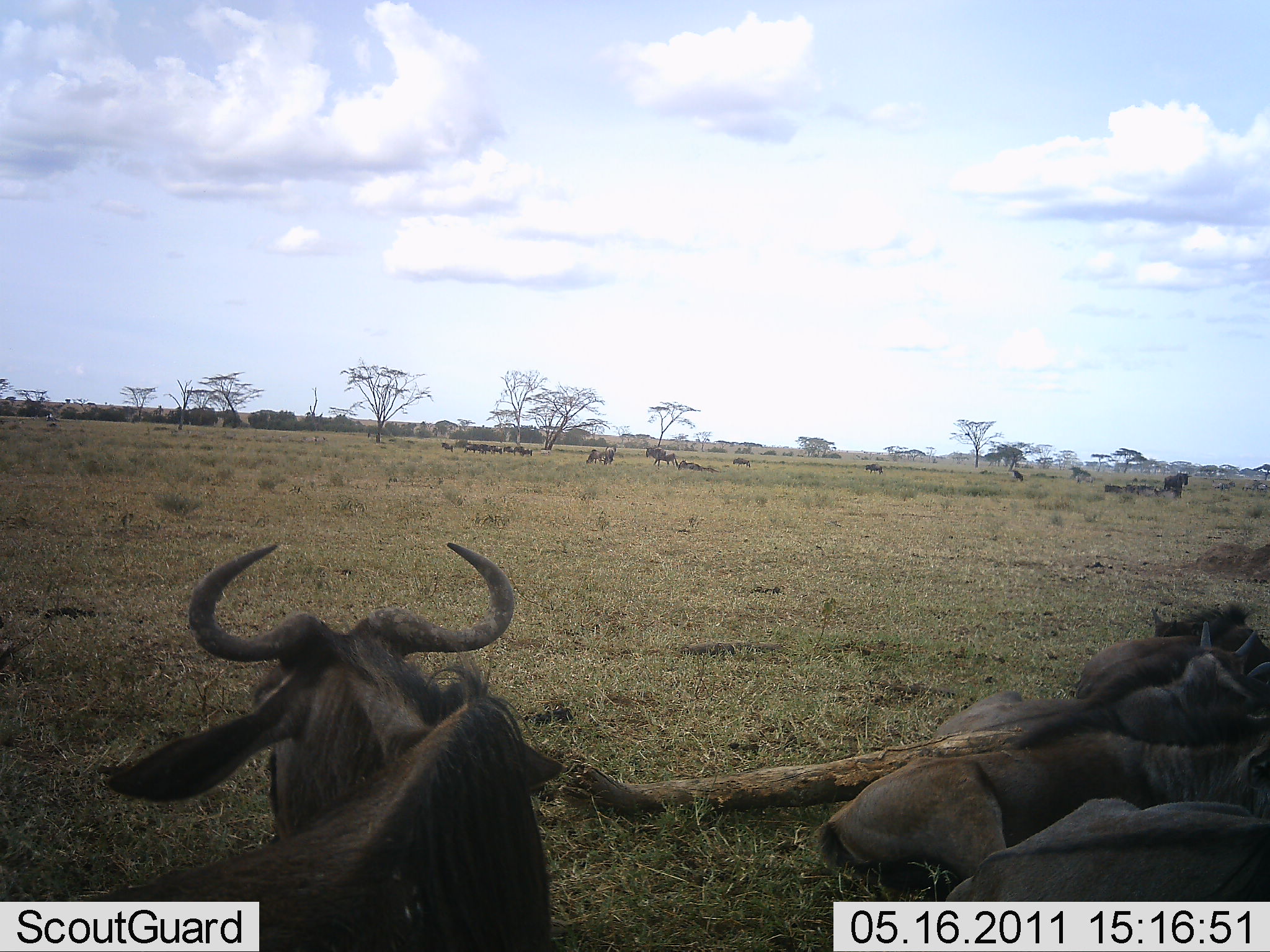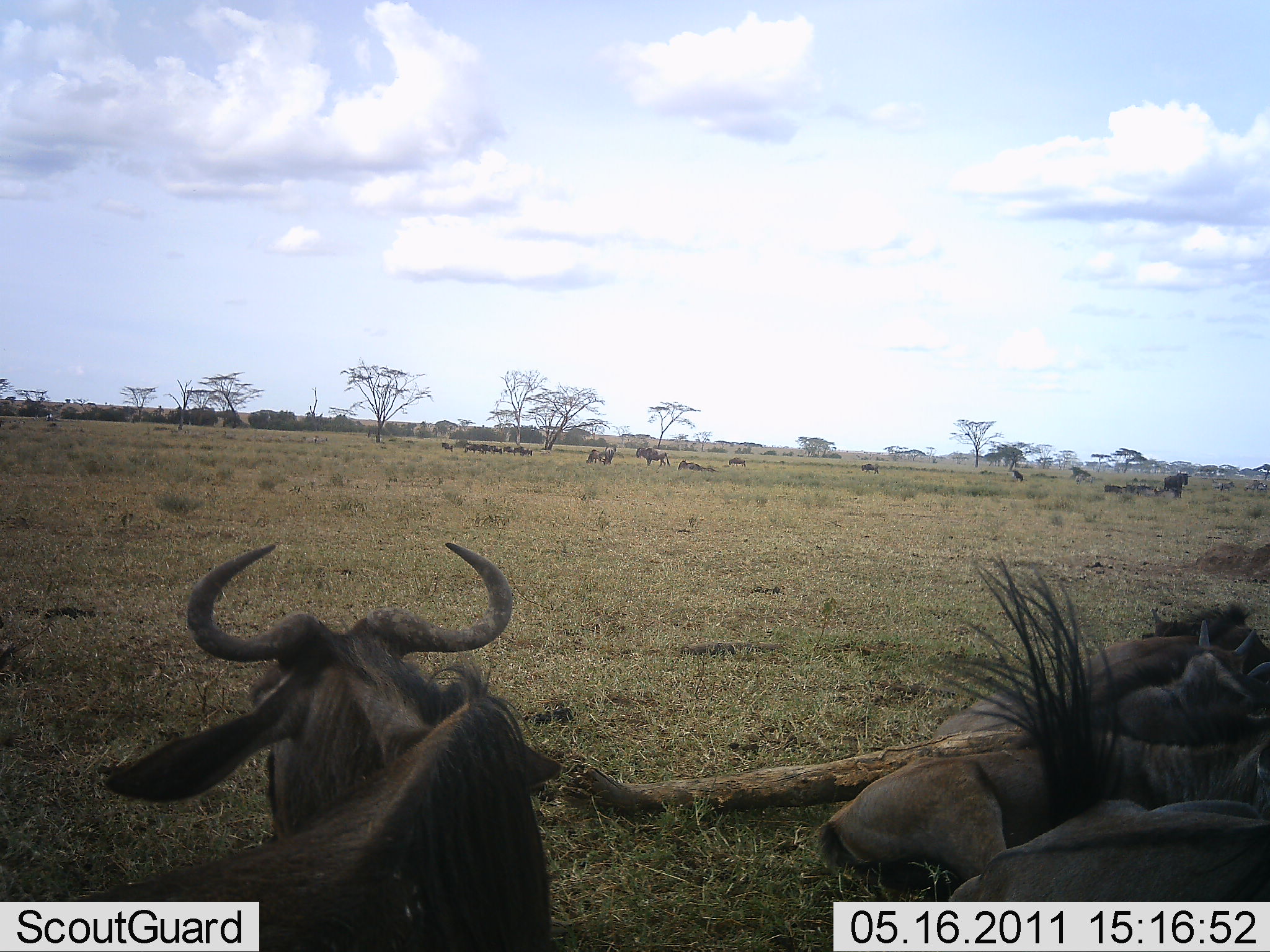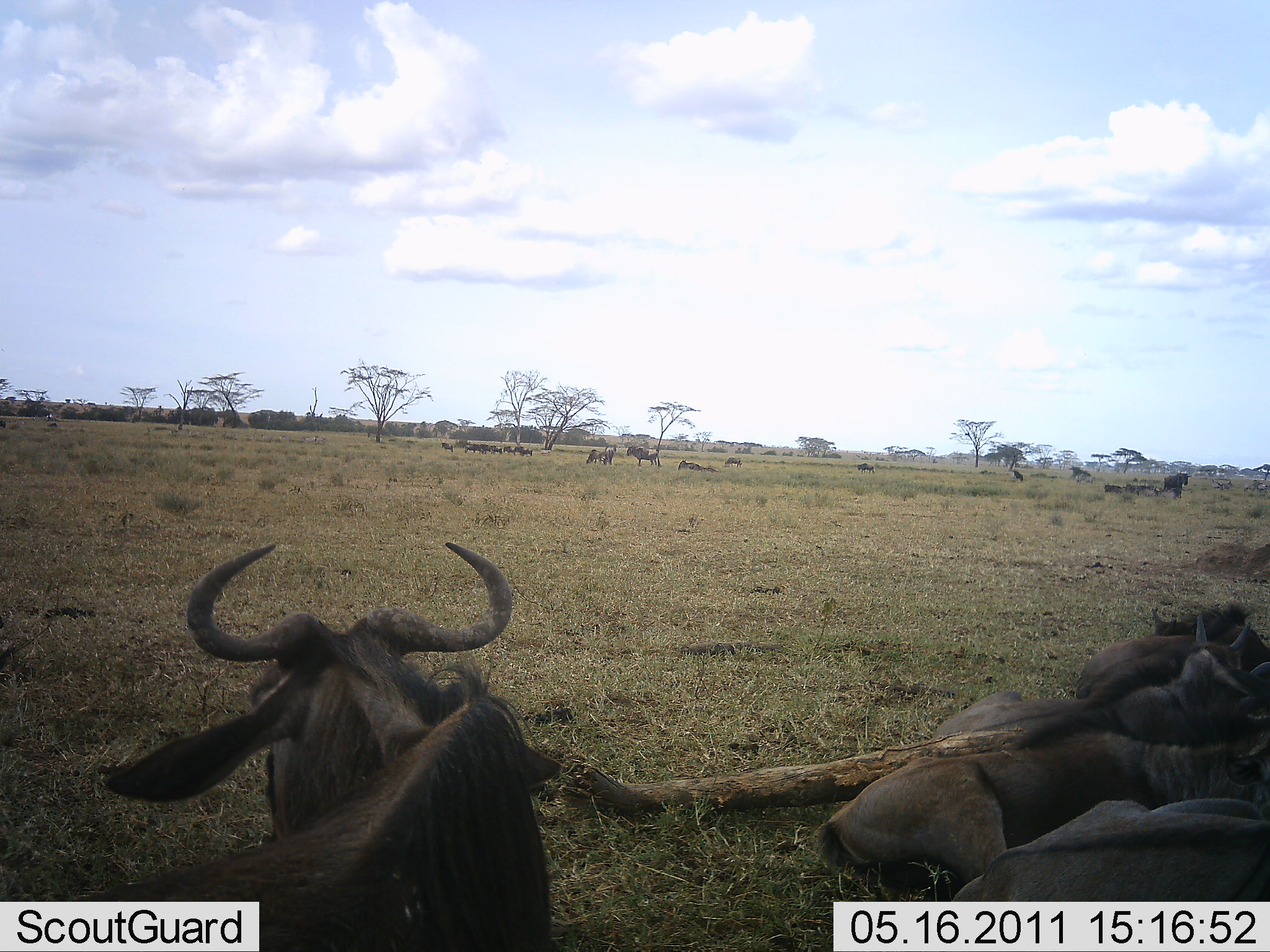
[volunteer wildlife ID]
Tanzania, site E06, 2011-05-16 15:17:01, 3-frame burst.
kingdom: Animalia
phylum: Chordata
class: Mammalia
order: Artiodactyla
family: Bovidae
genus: Connochaetes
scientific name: Connochaetes taurinus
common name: blue wildebeest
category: wildebeest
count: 11-50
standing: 40%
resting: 90%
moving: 50%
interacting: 0%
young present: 0%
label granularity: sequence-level